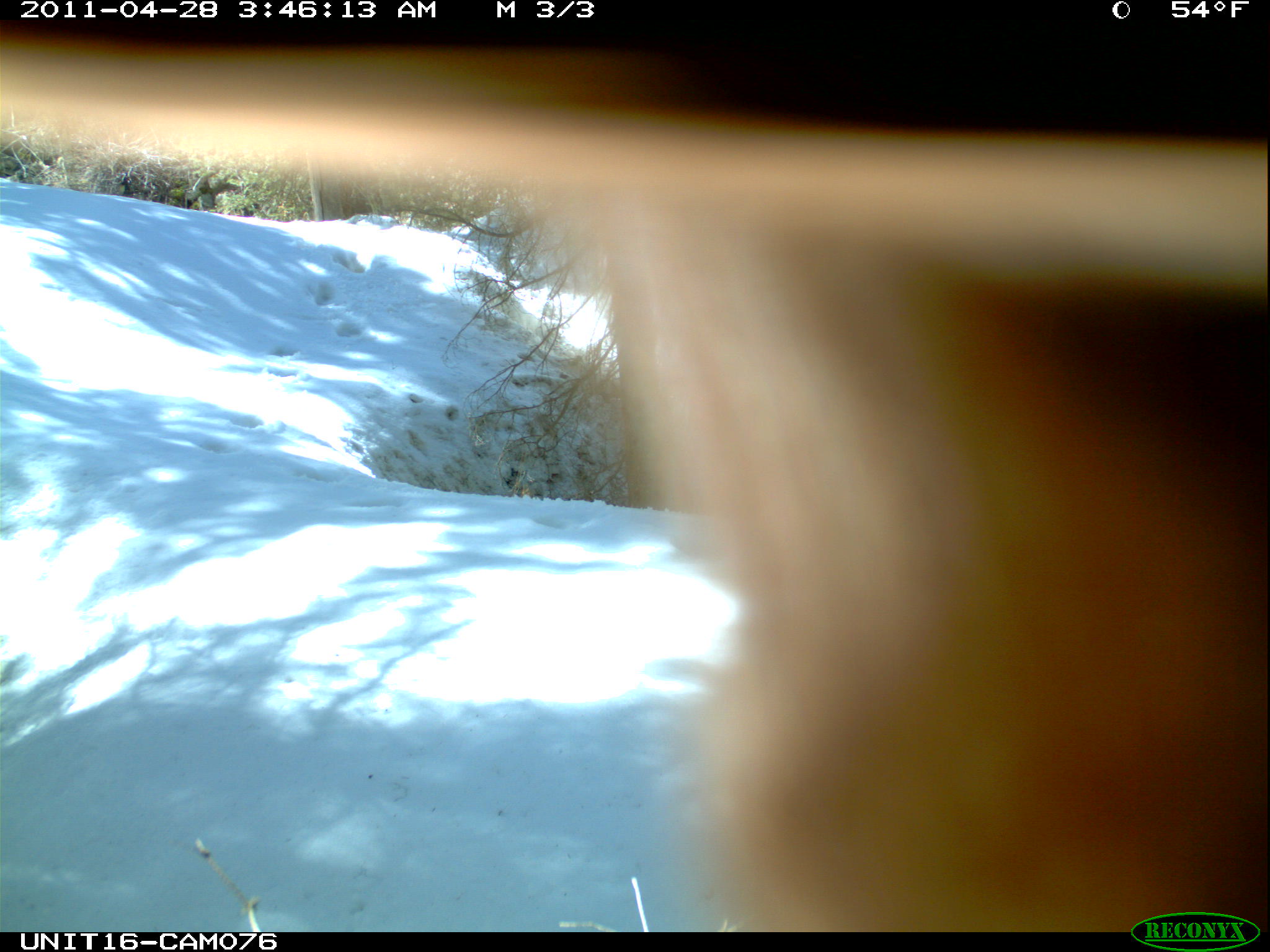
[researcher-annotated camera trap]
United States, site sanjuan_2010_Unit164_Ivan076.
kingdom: Animalia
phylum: Chordata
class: Mammalia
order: Carnivora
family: Ursidae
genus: Ursus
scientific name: Ursus americanus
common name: american black bear